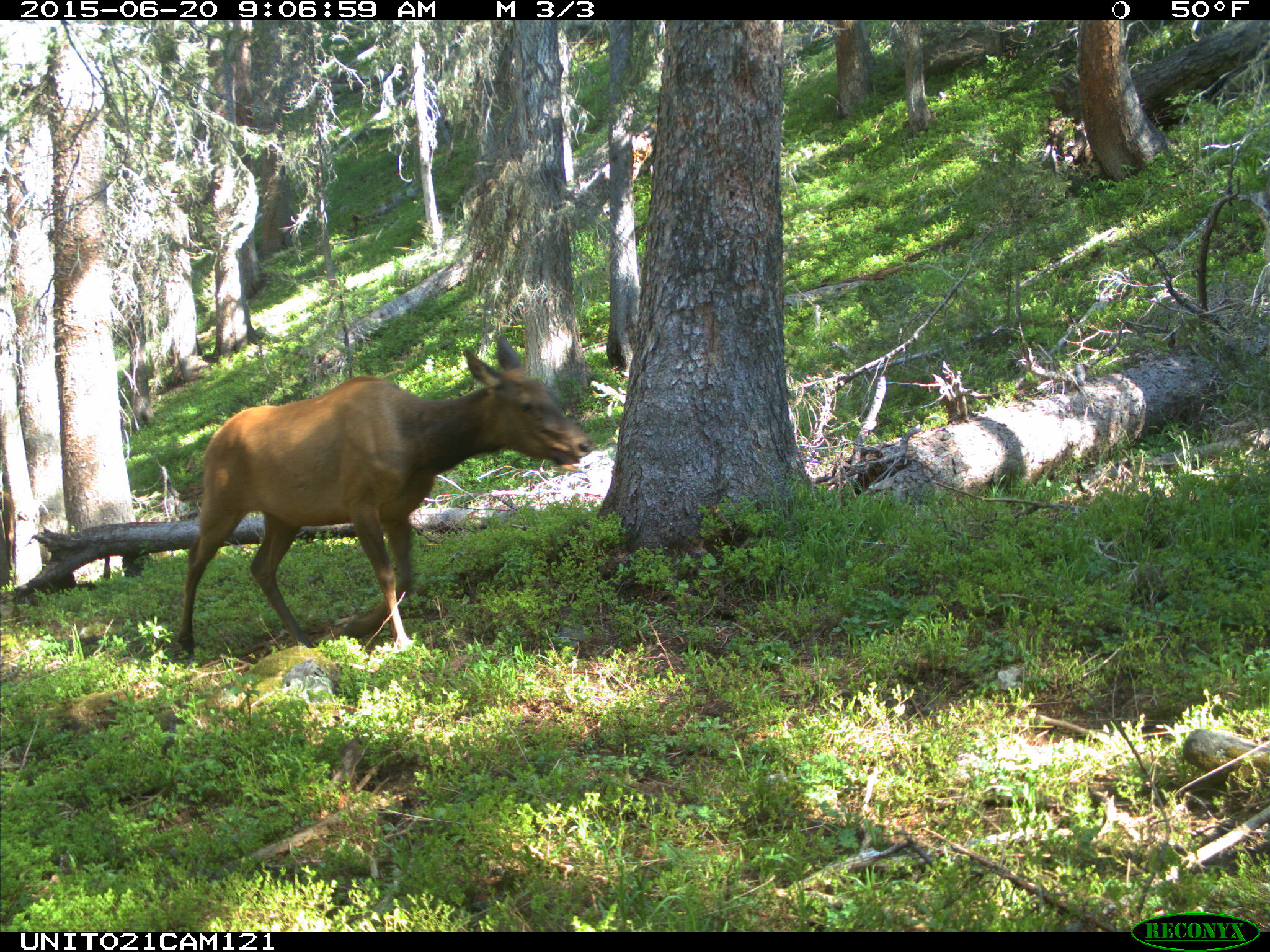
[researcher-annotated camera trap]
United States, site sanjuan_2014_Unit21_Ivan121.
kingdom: Animalia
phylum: Chordata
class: Mammalia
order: Artiodactyla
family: Cervidae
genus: Cervus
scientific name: Cervus elaphus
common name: red deer